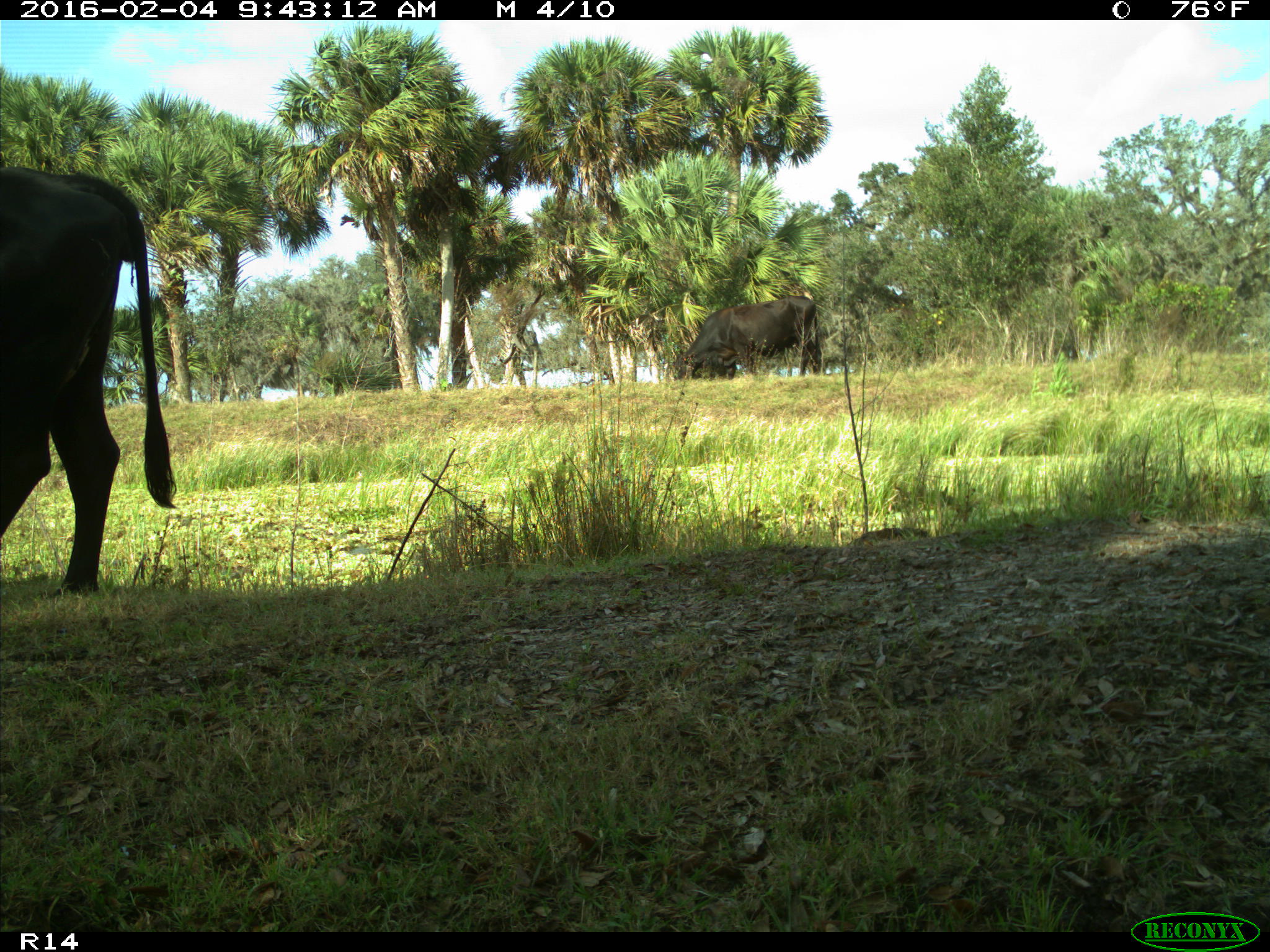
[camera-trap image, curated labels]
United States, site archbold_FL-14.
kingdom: Animalia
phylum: Chordata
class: Mammalia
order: Artiodactyla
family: Bovidae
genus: Bos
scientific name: Bos taurus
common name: domestic cow